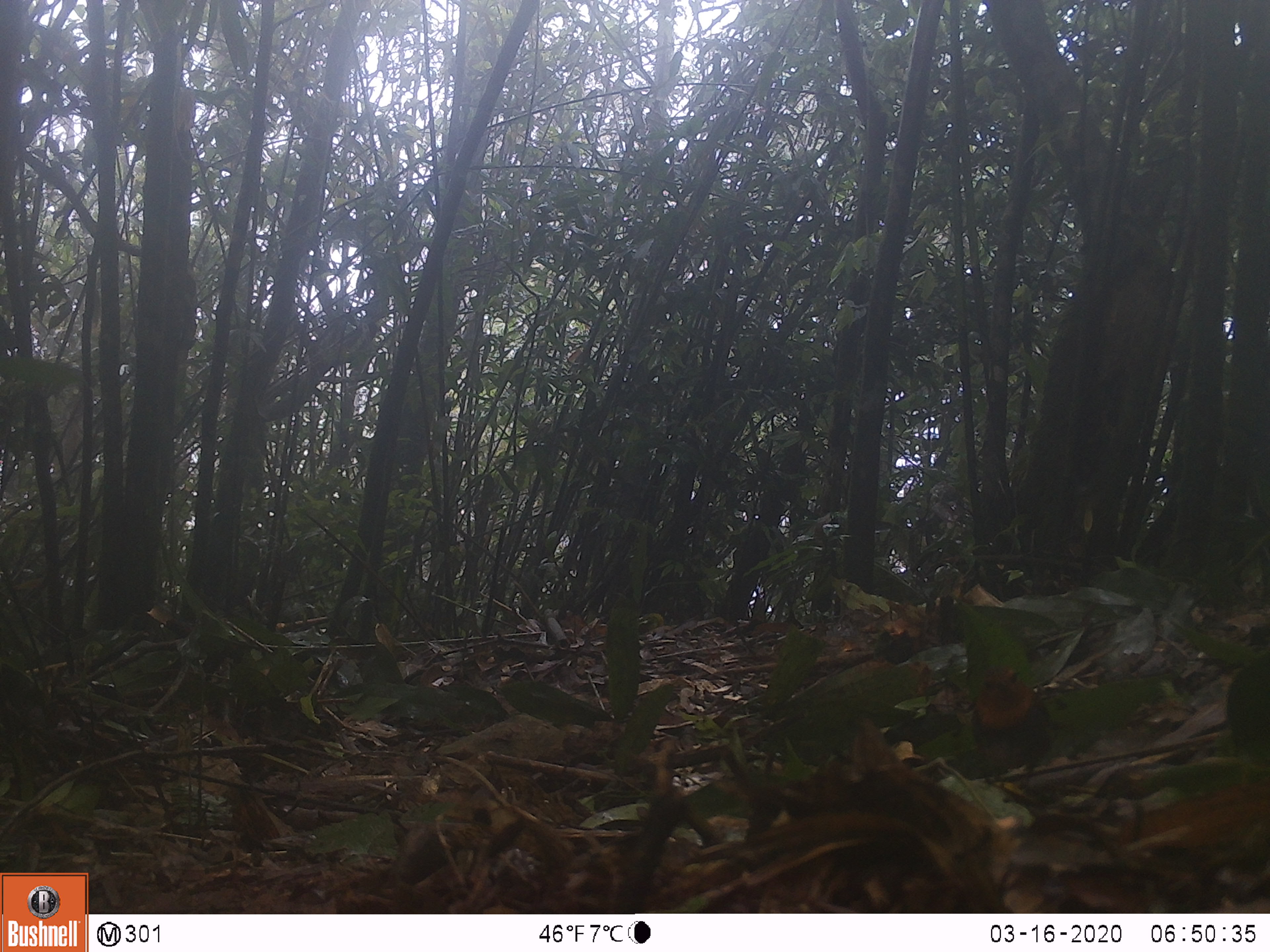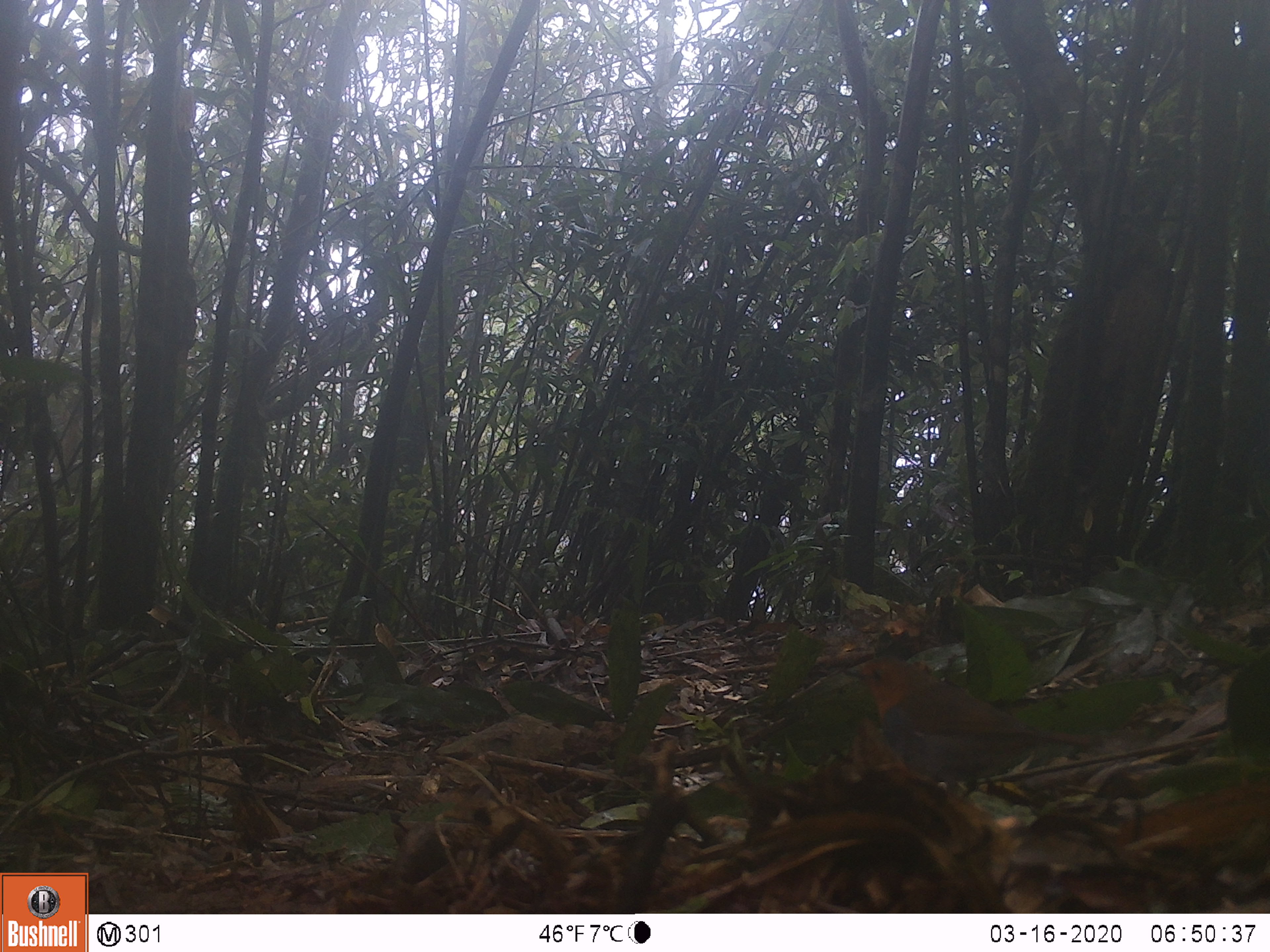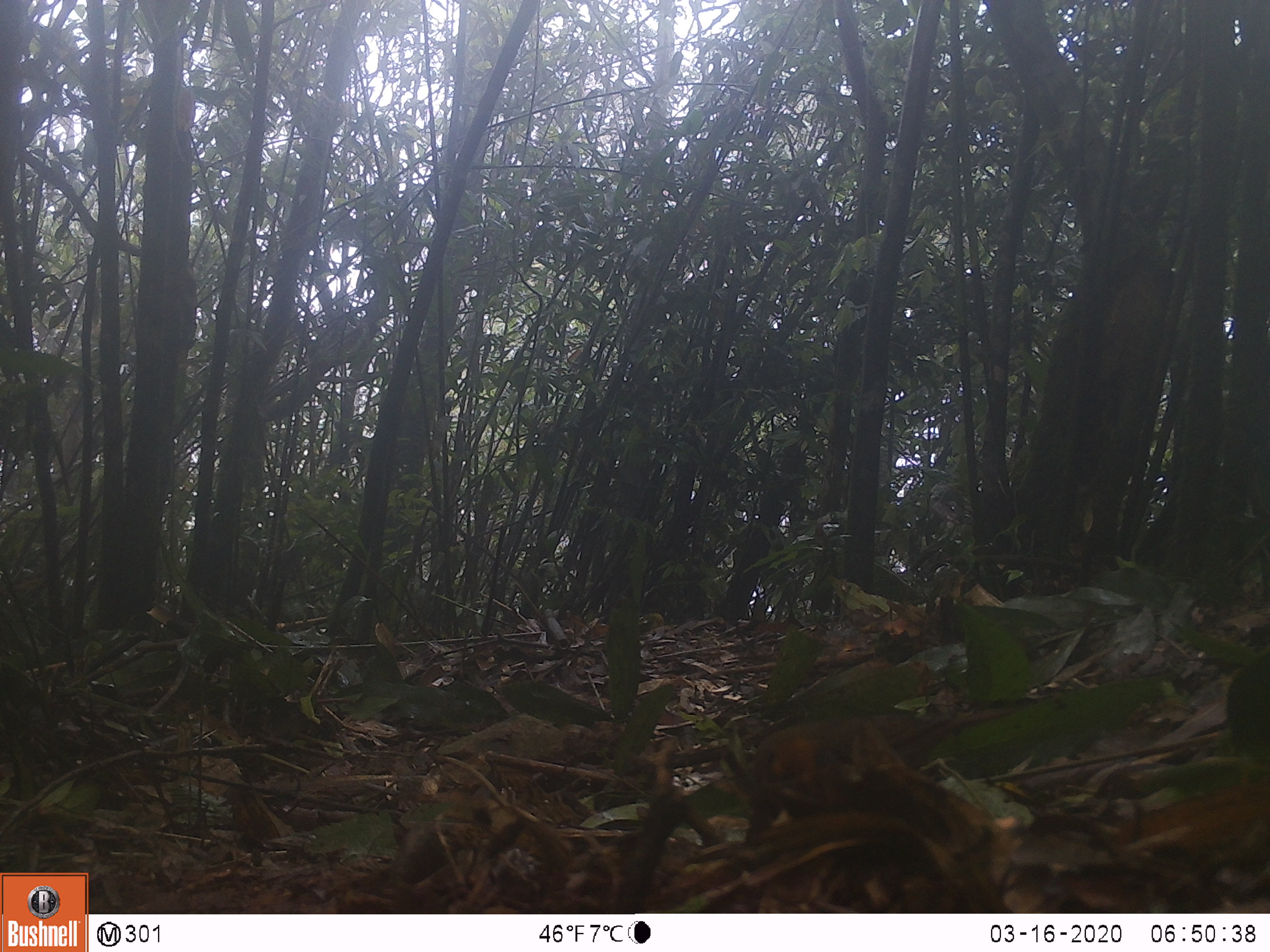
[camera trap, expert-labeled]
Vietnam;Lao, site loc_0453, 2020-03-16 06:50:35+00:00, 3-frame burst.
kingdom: Animalia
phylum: Chordata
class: Aves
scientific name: Aves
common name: bird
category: unidentified bird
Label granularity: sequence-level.